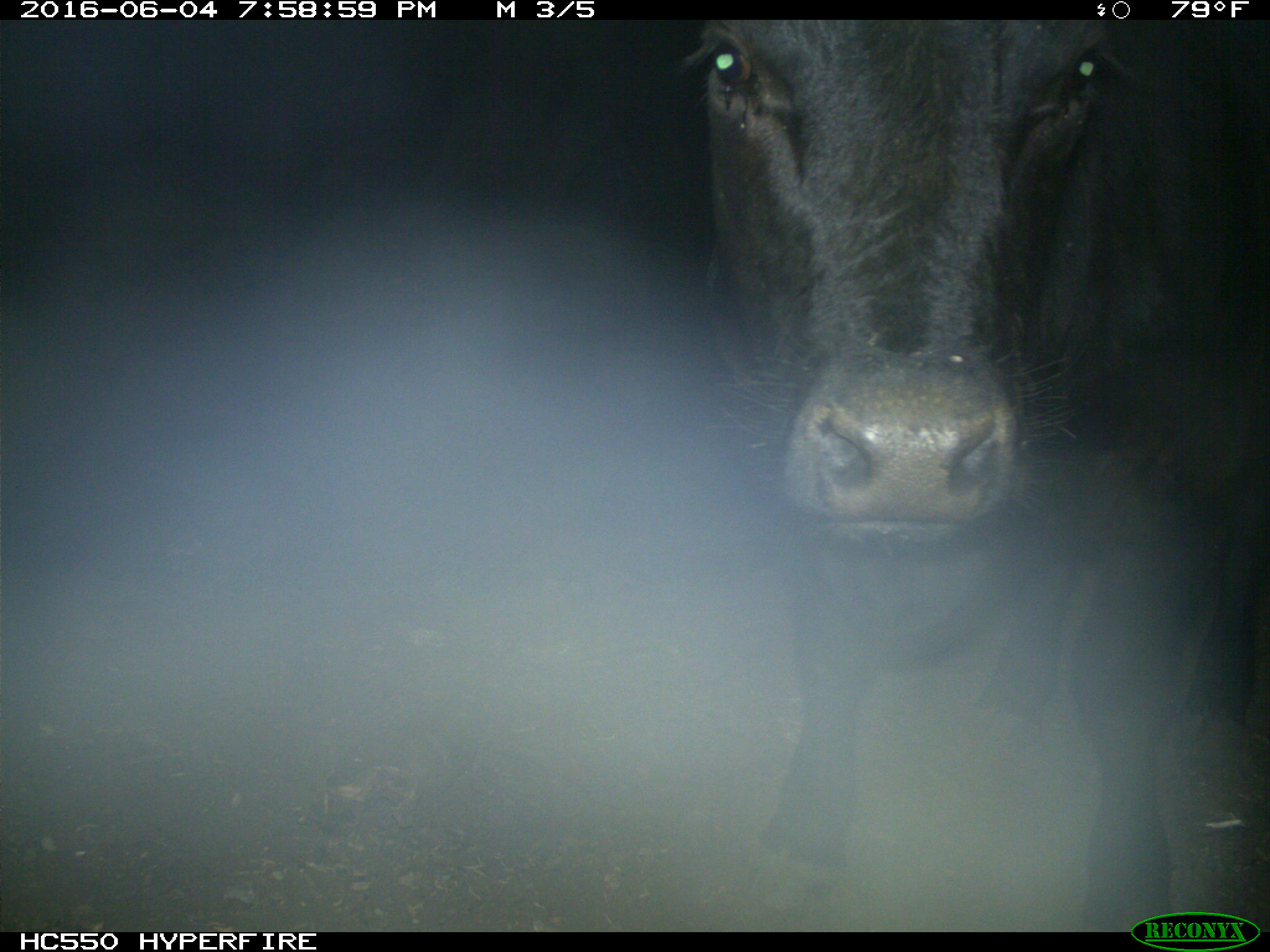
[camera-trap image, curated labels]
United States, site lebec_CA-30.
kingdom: Animalia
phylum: Chordata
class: Mammalia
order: Artiodactyla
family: Bovidae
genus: Bos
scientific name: Bos taurus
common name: domestic cow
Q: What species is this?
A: Bos taurus (domestic cow).